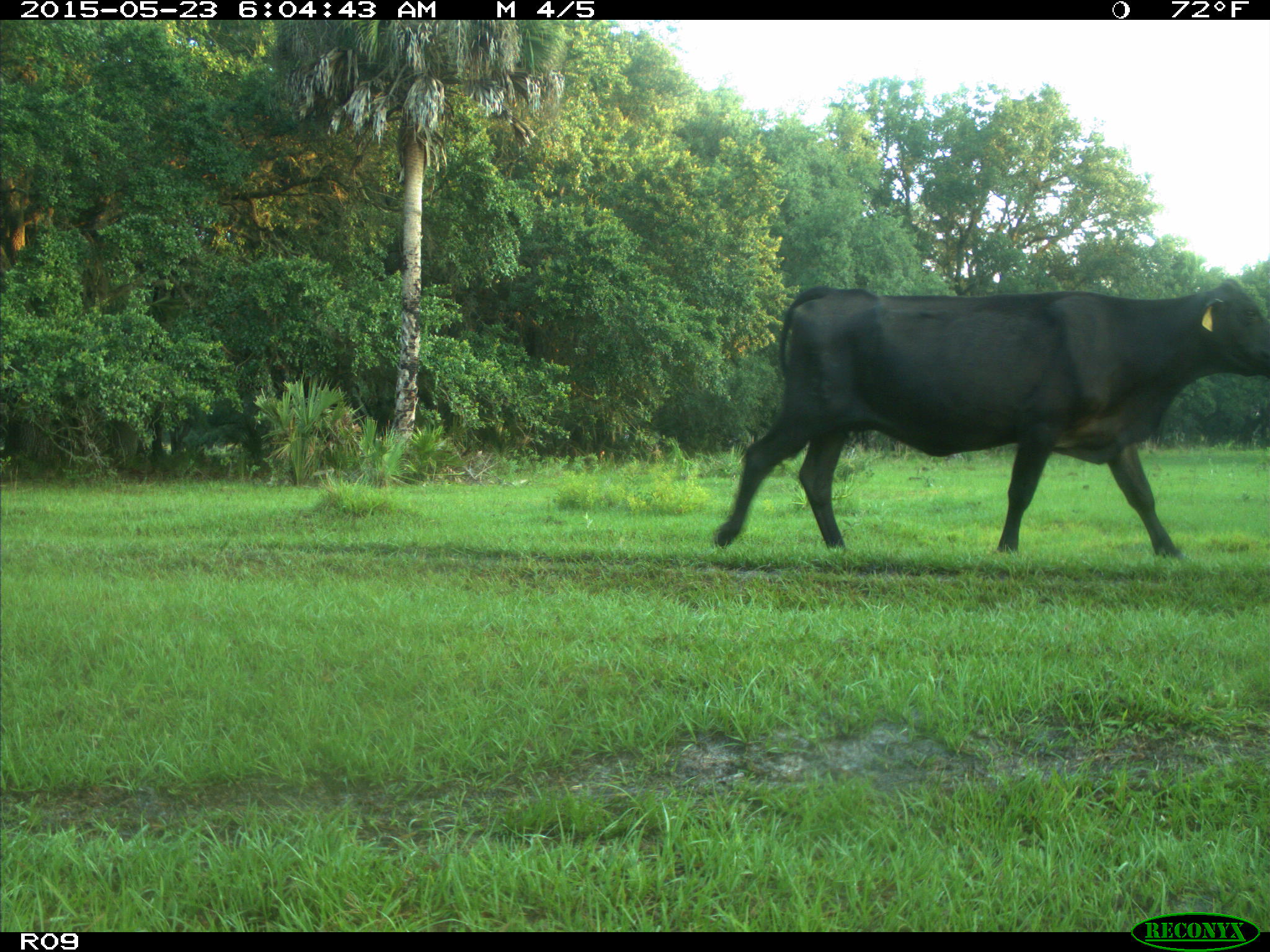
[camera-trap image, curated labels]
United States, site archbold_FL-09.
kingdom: Animalia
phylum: Chordata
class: Mammalia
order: Artiodactyla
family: Bovidae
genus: Bos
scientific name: Bos taurus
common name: domestic cow